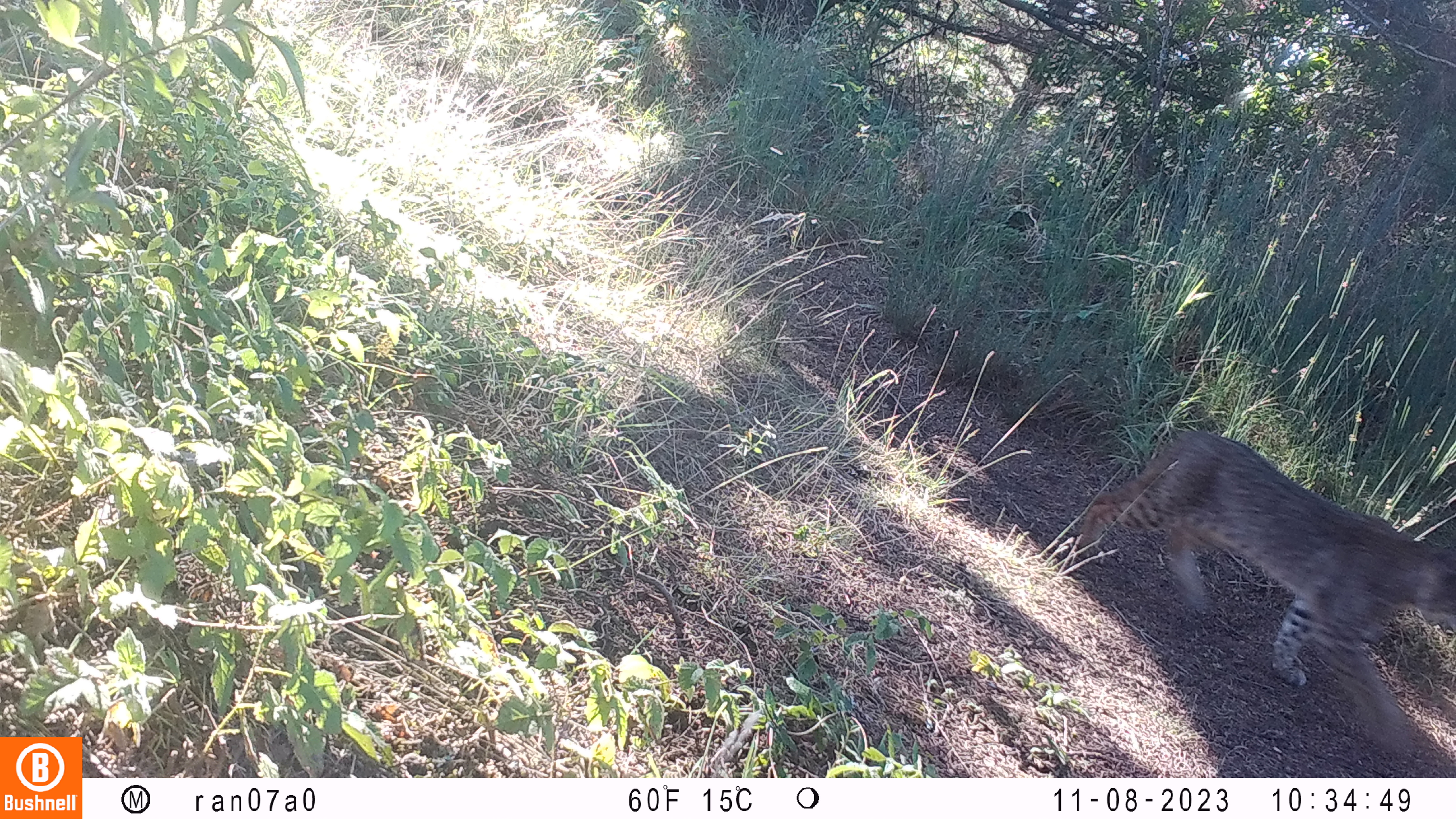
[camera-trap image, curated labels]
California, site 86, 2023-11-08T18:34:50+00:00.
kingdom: Animalia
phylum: Chordata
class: Mammalia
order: Carnivora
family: Felidae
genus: Lynx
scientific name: Lynx rufus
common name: bobcat